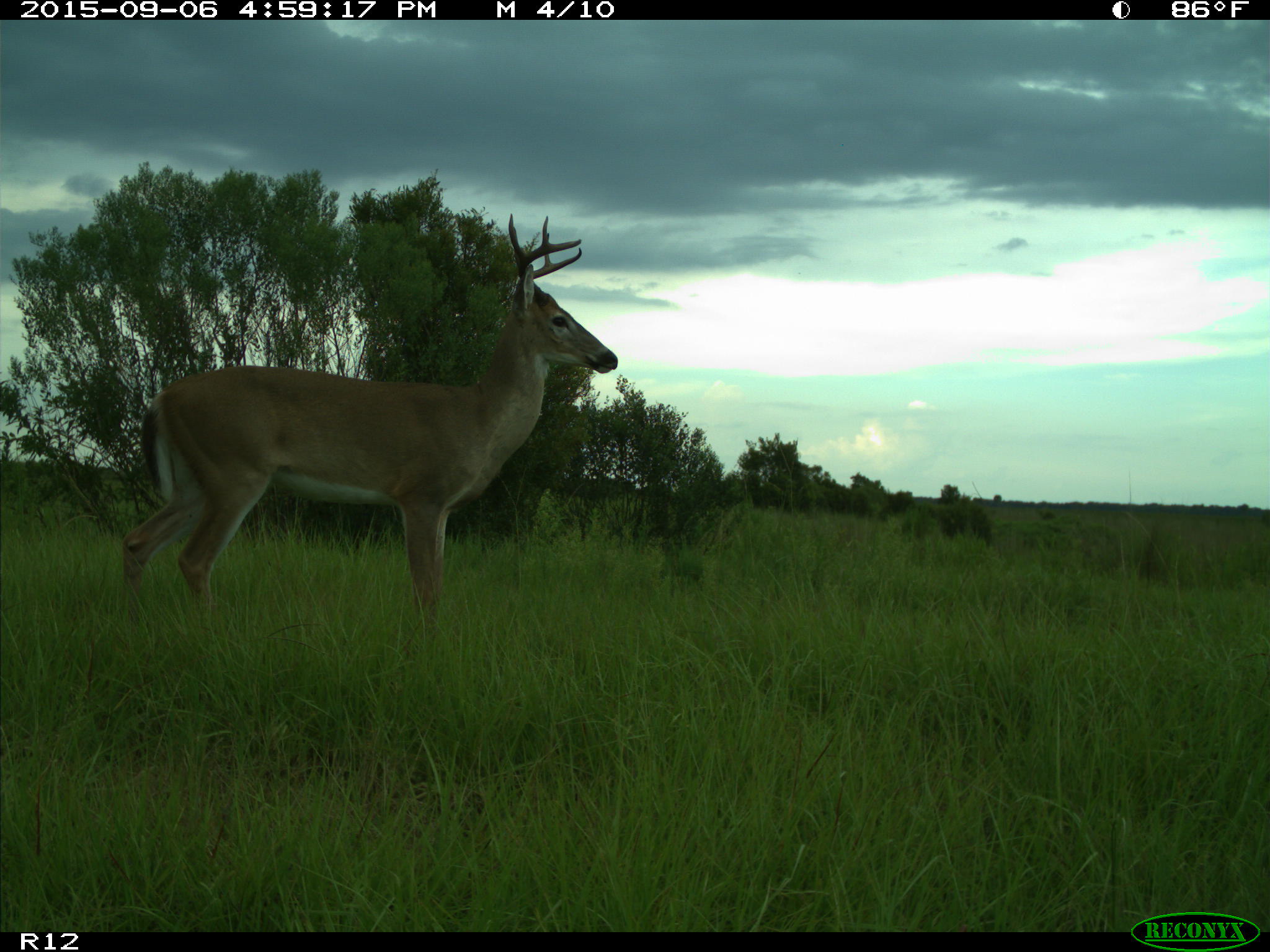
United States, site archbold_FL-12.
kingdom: Animalia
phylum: Chordata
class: Mammalia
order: Artiodactyla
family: Cervidae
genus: Odocoileus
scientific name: Odocoileus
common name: deer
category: unidentified deer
Unidentified deer (deer) (Odocoileus).